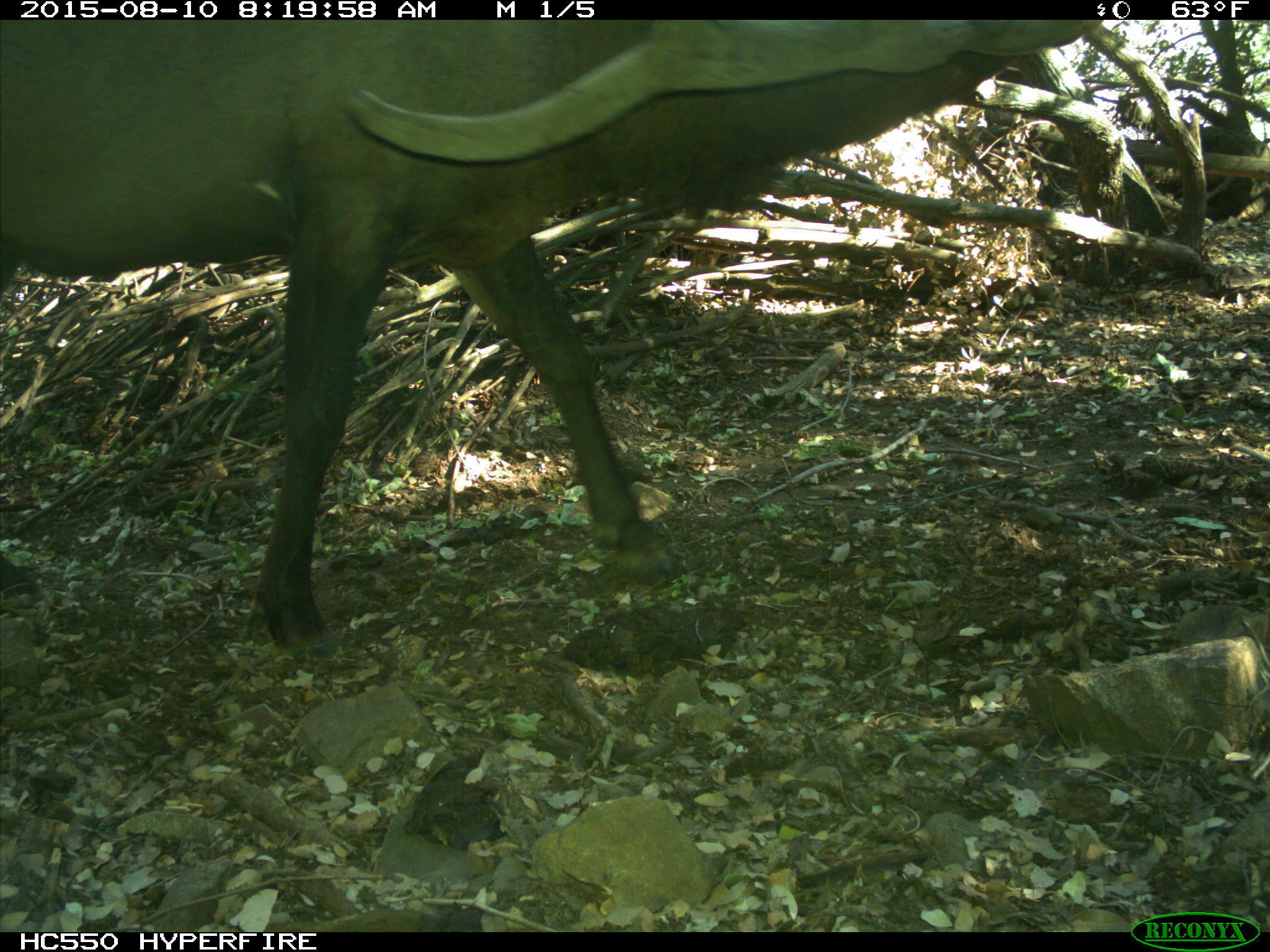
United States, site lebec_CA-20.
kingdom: Animalia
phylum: Chordata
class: Mammalia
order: Artiodactyla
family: Cervidae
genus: Cervus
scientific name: Cervus canadensis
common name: elk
Cervus canadensis (elk).